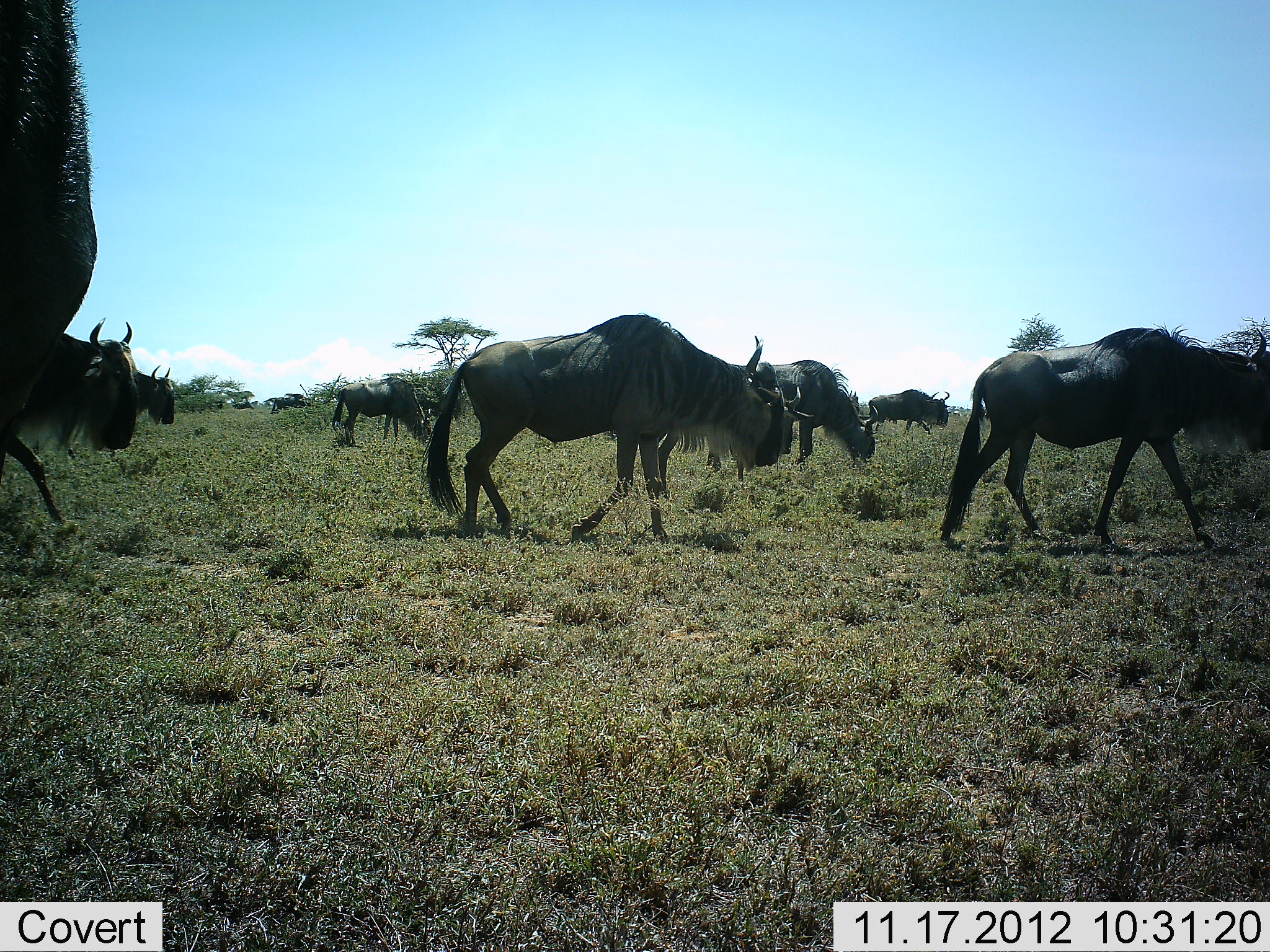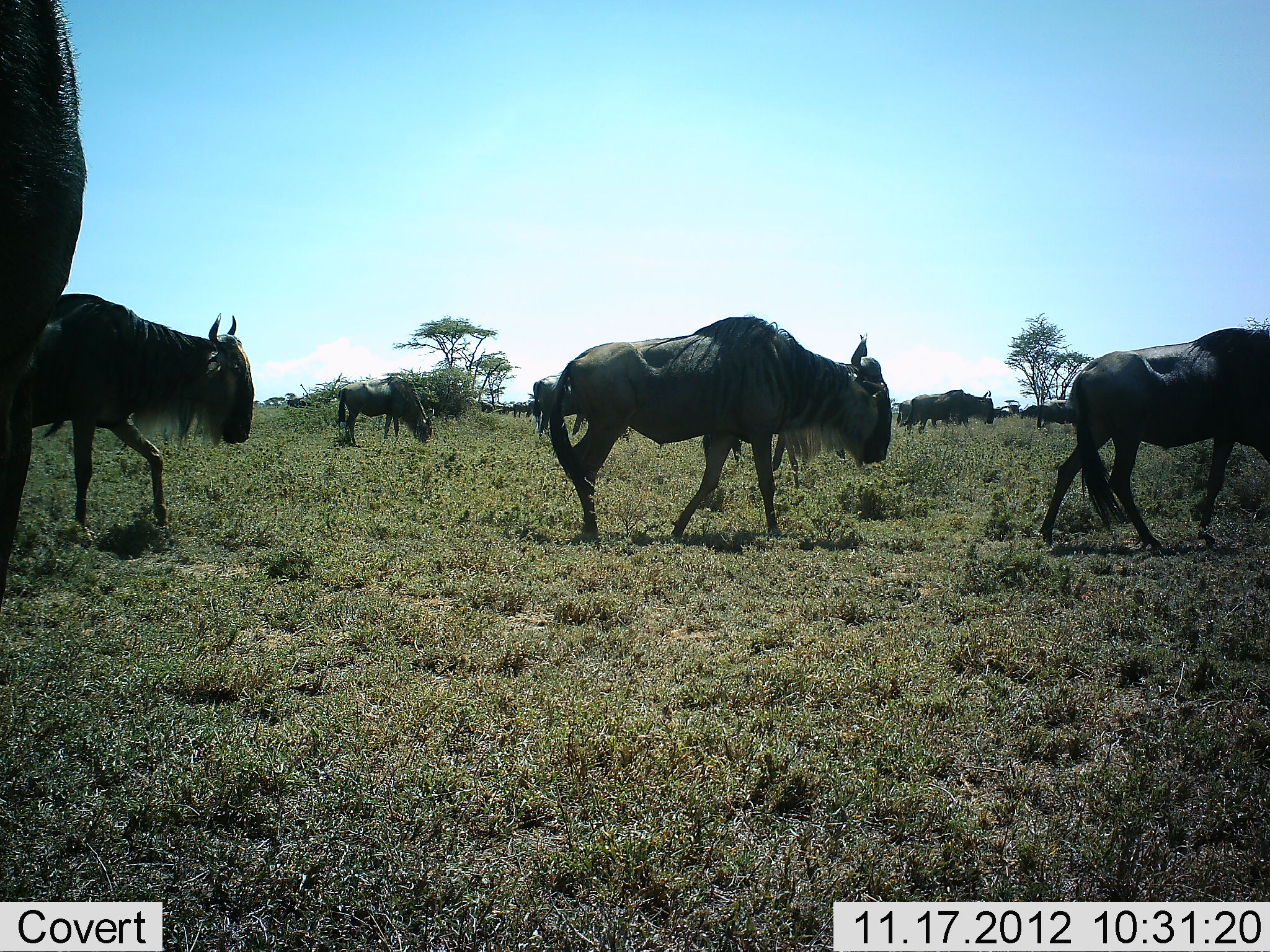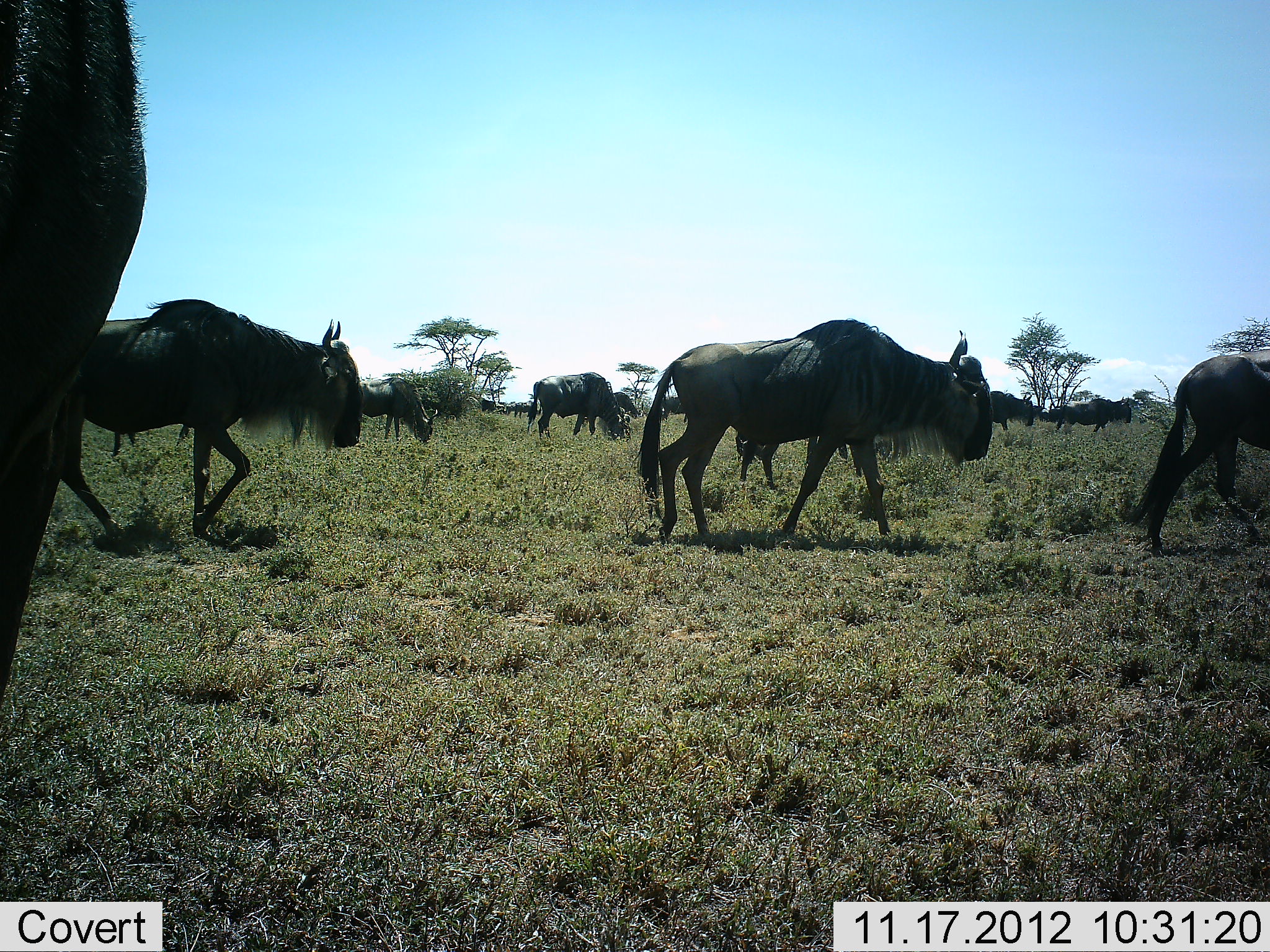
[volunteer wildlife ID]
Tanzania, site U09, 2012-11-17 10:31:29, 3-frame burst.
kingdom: Animalia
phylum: Chordata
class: Mammalia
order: Artiodactyla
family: Bovidae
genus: Connochaetes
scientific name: Connochaetes taurinus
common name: blue wildebeest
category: wildebeest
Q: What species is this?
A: Wildebeest (blue wildebeest) (Connochaetes taurinus).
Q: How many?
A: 11-50.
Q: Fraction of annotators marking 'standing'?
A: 0%.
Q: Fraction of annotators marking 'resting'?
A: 0%.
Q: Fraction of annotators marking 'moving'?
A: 100%.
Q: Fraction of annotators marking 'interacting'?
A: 0%.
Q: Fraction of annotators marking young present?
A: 0%.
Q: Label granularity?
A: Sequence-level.